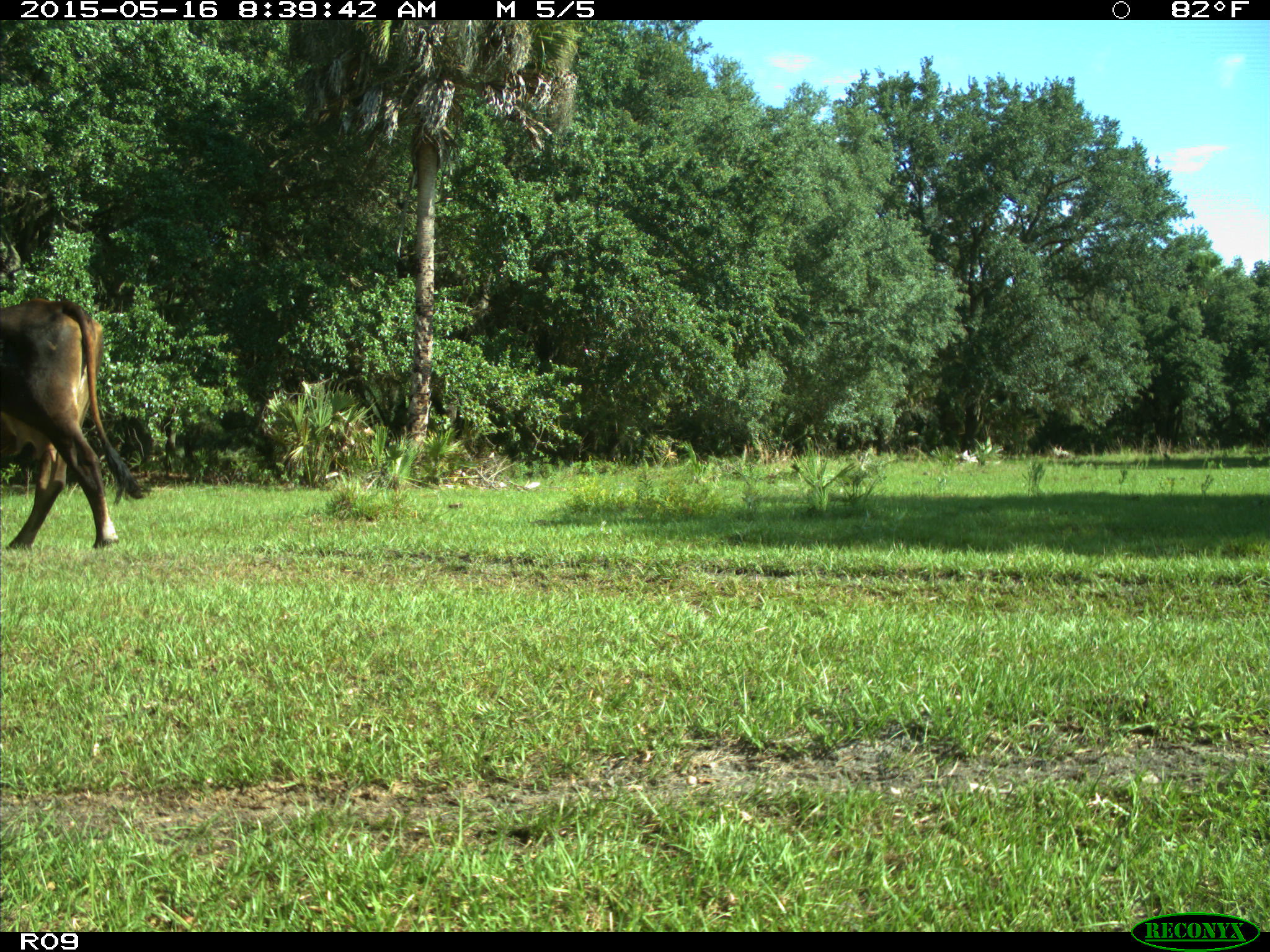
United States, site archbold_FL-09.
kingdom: Animalia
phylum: Chordata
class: Mammalia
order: Artiodactyla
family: Bovidae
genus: Bos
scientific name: Bos taurus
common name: domestic cow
Bos taurus (domestic cow).